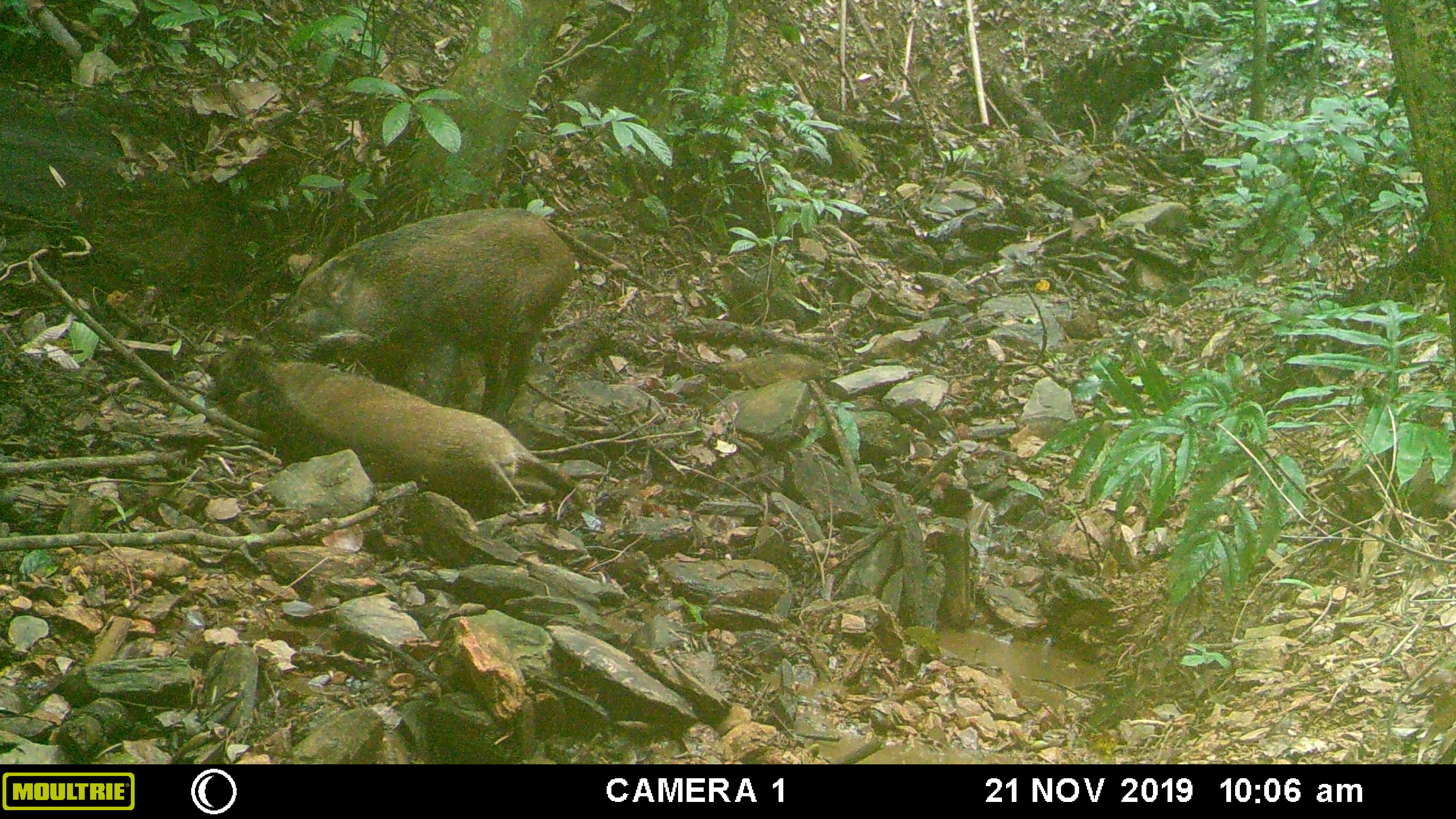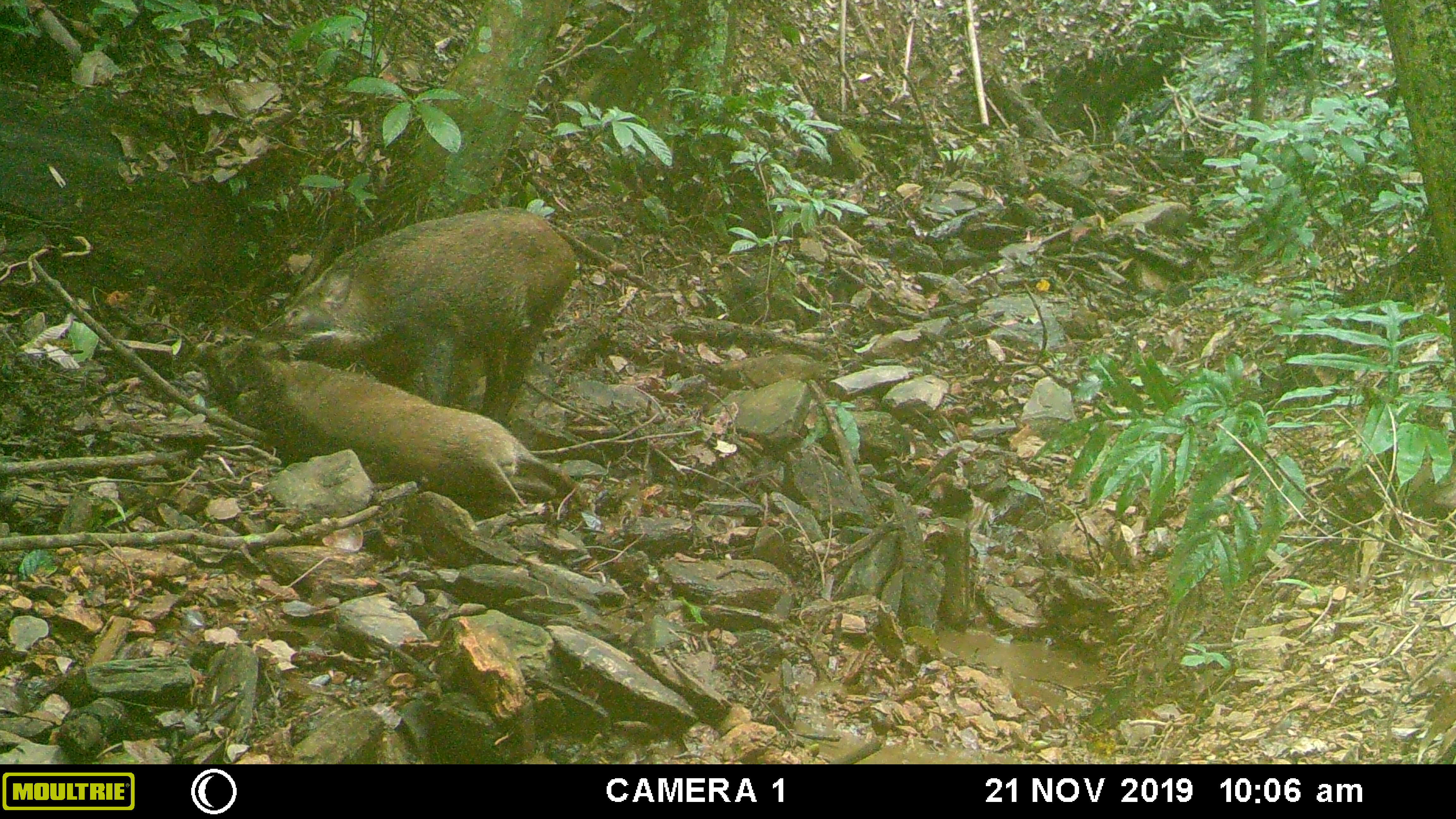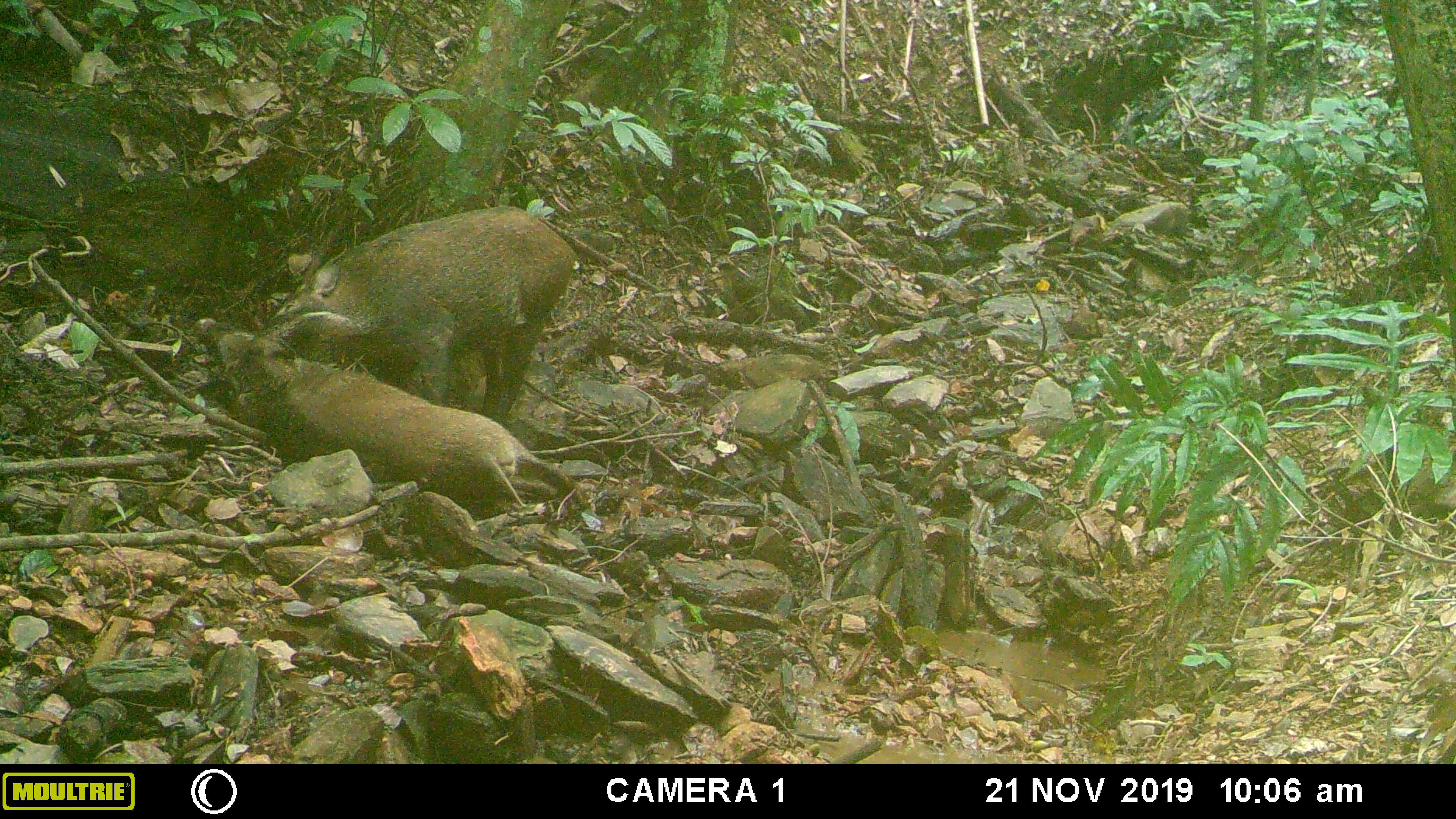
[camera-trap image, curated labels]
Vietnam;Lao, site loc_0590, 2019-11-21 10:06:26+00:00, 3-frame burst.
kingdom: Animalia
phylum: Chordata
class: Mammalia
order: Artiodactyla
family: Suidae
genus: Sus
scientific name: Sus scrofa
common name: eurasian wild pig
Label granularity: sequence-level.